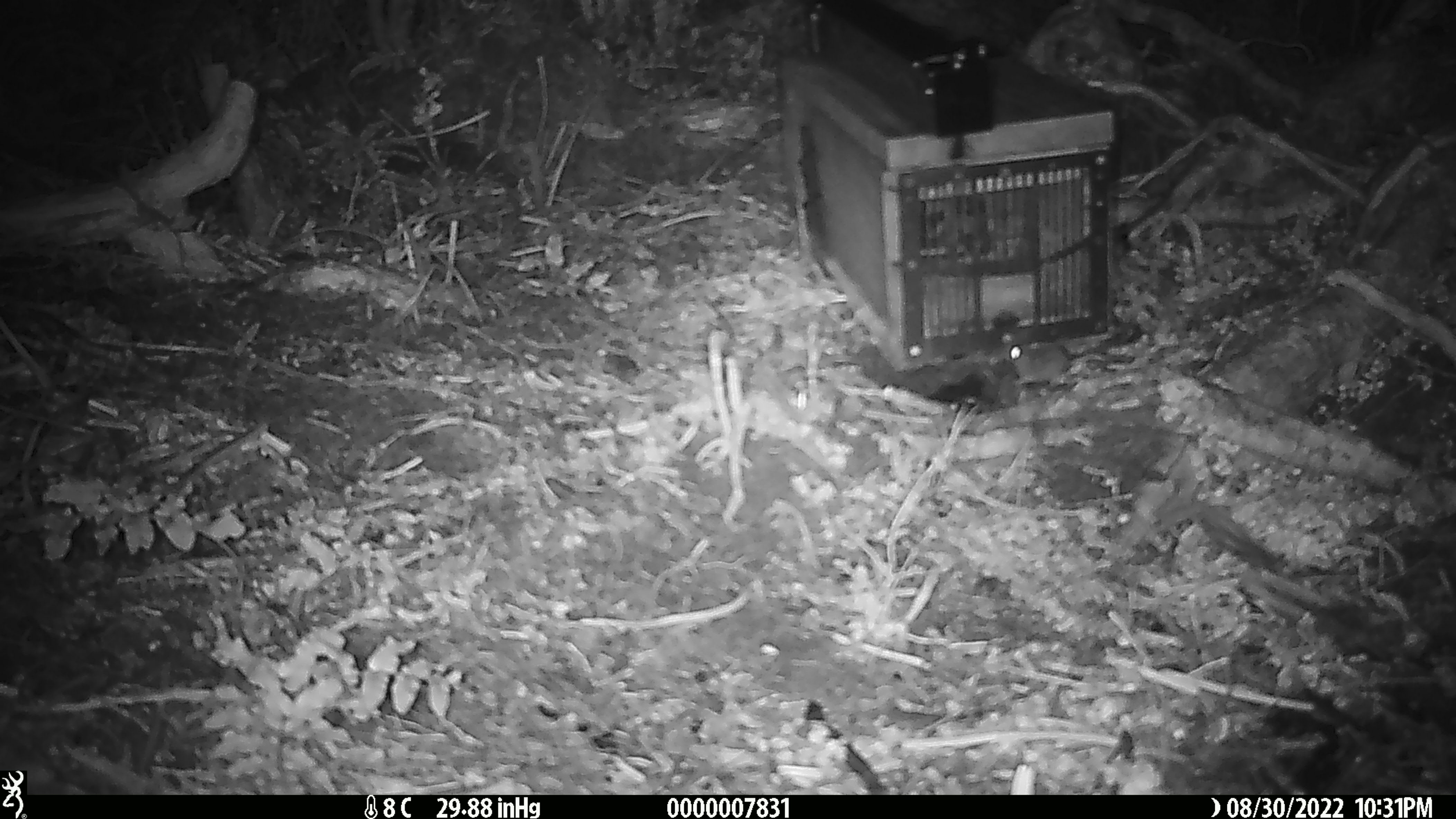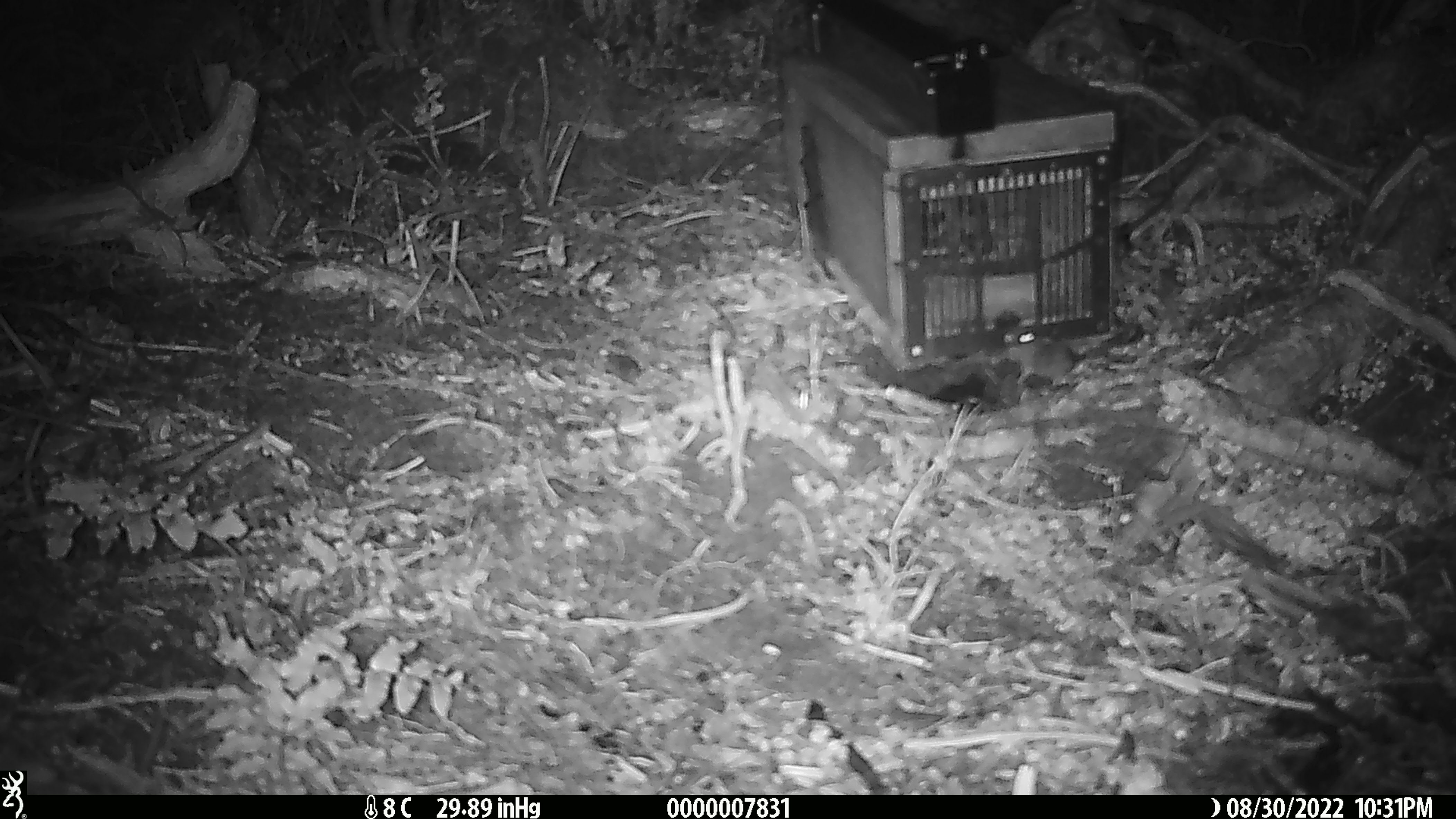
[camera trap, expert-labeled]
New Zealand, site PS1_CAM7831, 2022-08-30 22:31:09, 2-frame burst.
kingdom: Animalia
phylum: Chordata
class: Mammalia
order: Rodentia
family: Muridae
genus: Mus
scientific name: Mus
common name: mouse